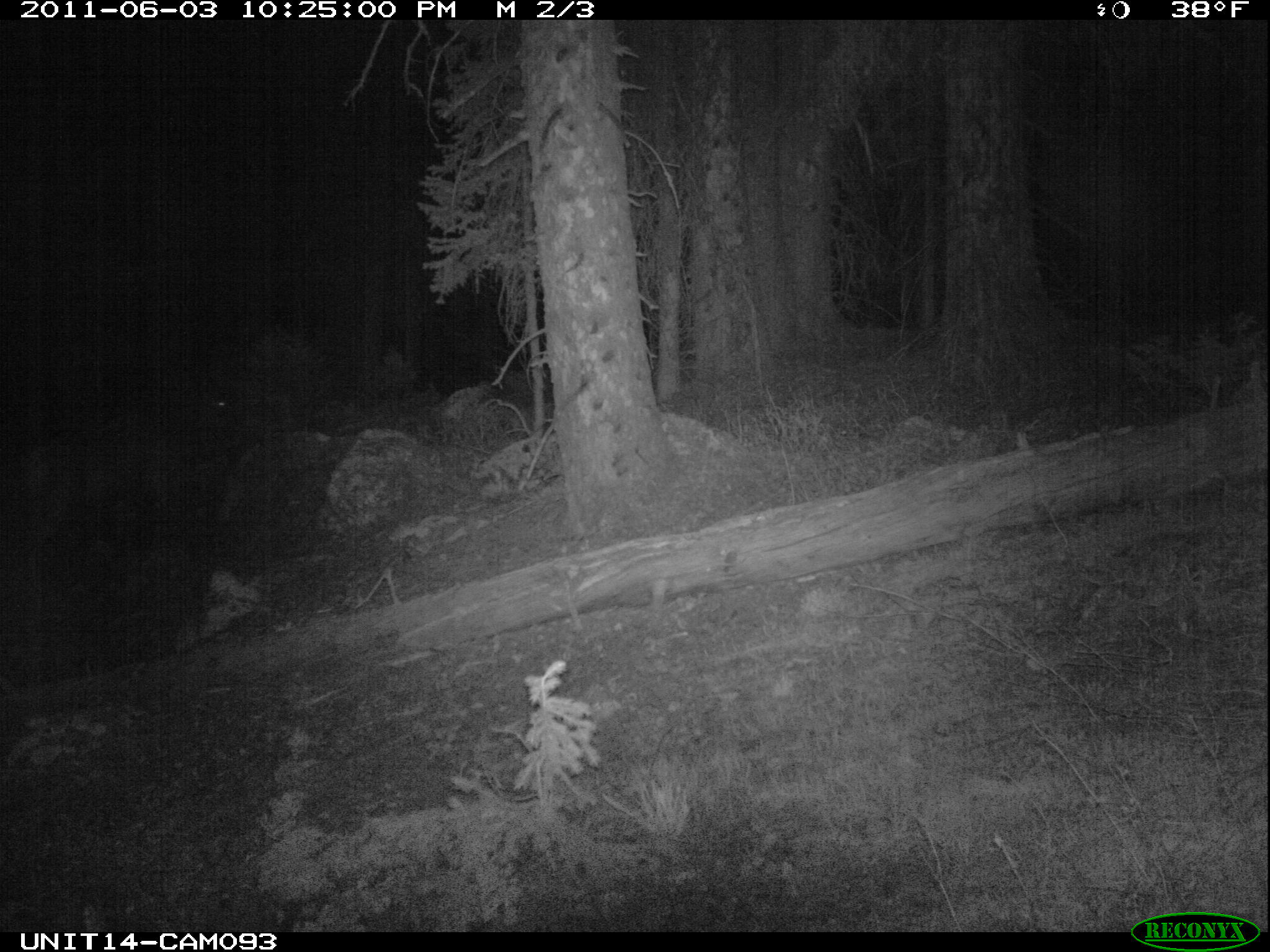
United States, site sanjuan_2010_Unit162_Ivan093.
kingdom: Animalia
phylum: Chordata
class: Mammalia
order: Artiodactyla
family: Cervidae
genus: Cervus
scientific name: Cervus elaphus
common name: red deer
Cervus elaphus (red deer).